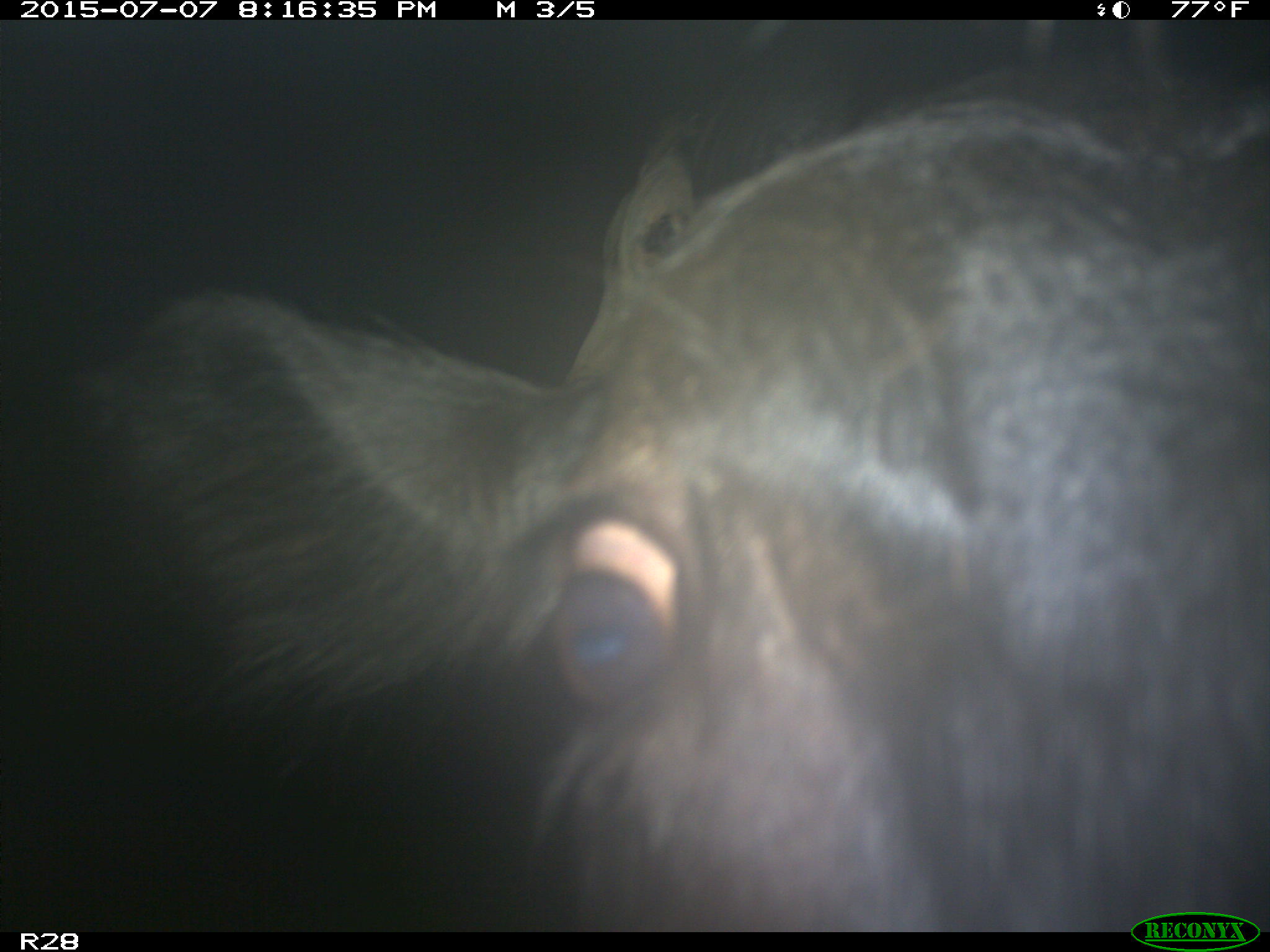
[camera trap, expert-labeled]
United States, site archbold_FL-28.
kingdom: Animalia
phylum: Chordata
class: Mammalia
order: Artiodactyla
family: Bovidae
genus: Bos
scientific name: Bos taurus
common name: domestic cow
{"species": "Bos taurus (domestic cow)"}